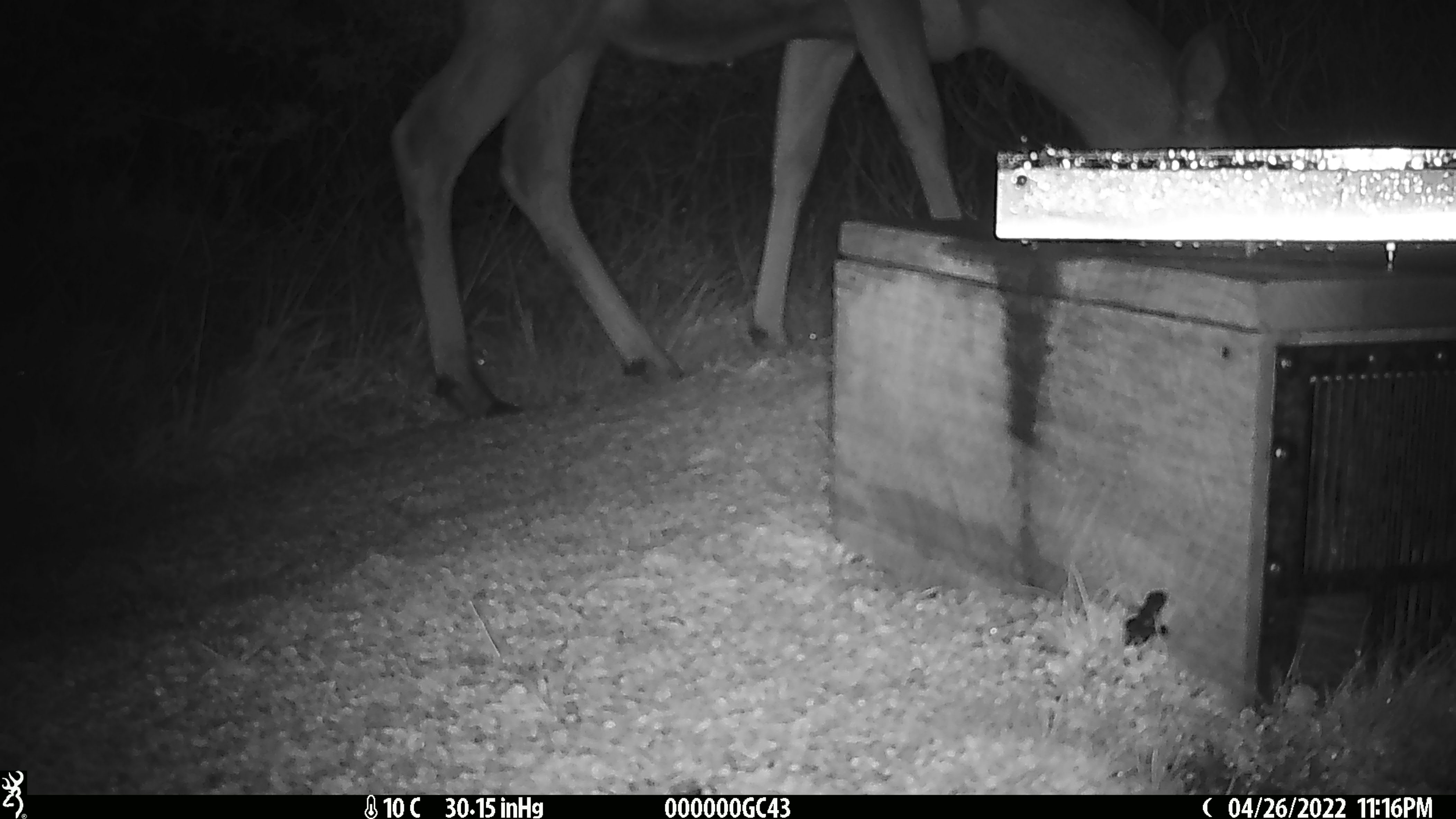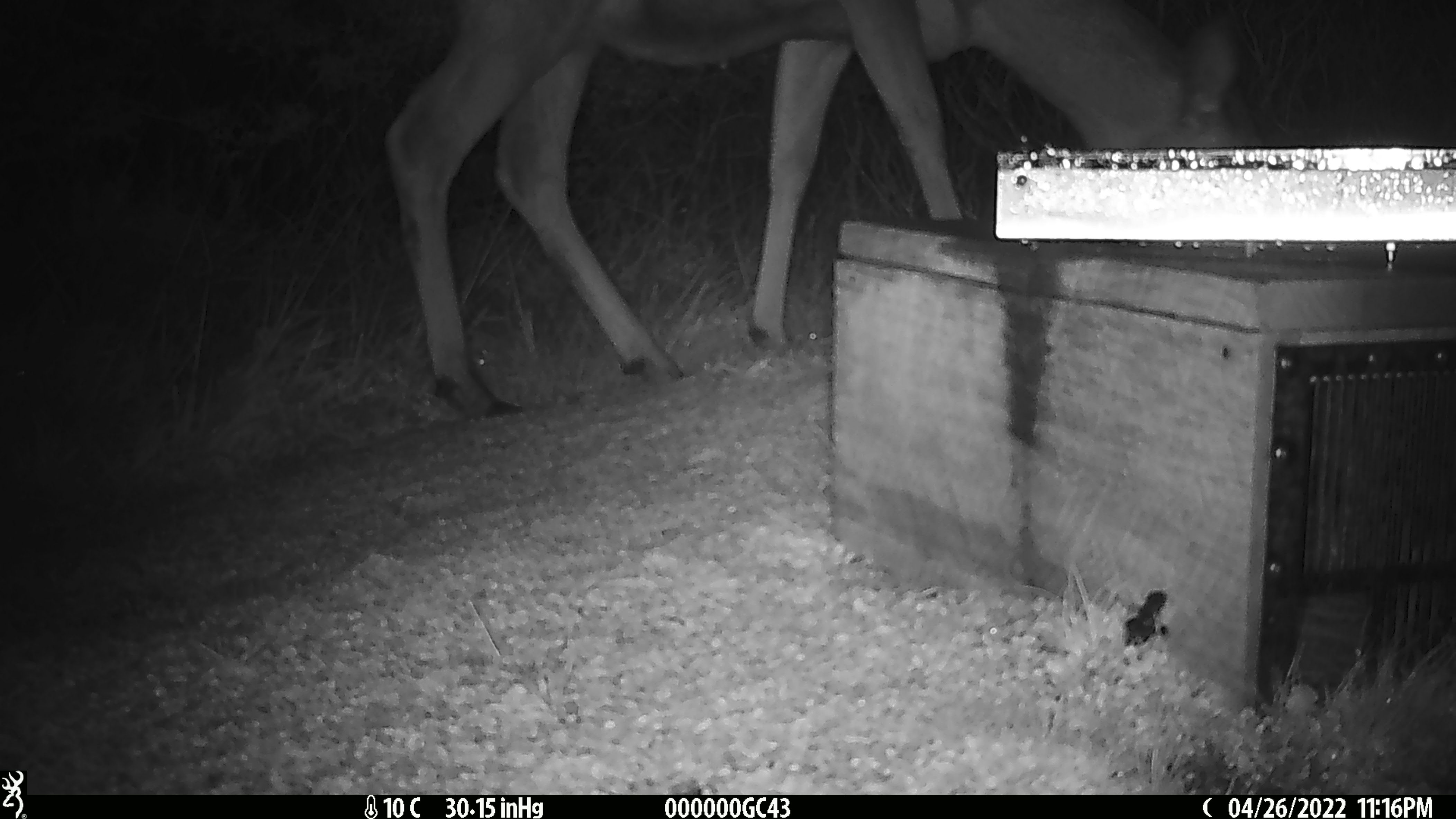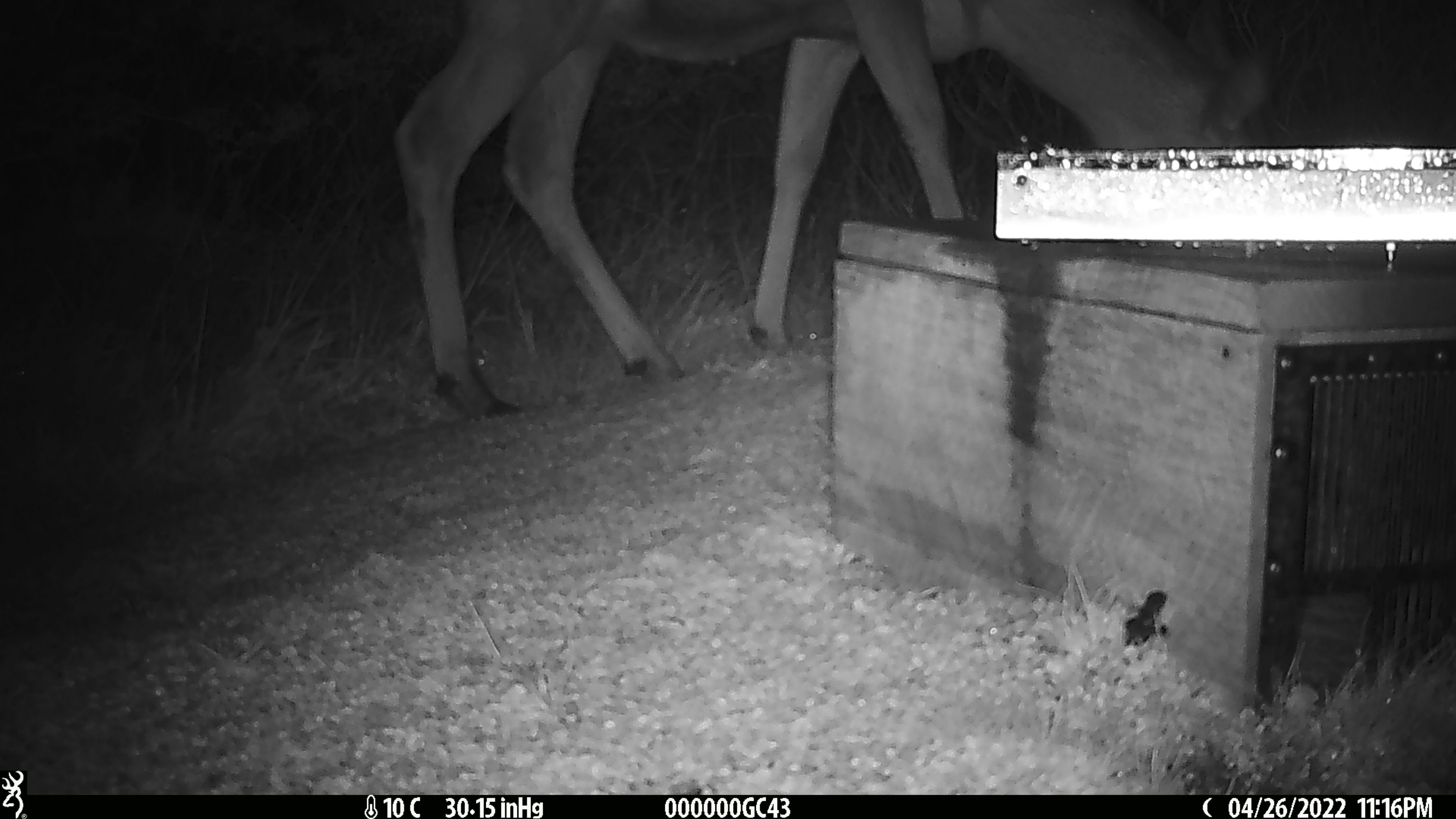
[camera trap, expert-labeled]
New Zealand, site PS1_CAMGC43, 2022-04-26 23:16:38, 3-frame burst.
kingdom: Animalia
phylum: Chordata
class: Mammalia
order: Artiodactyla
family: Cervidae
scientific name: Cervidae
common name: deer